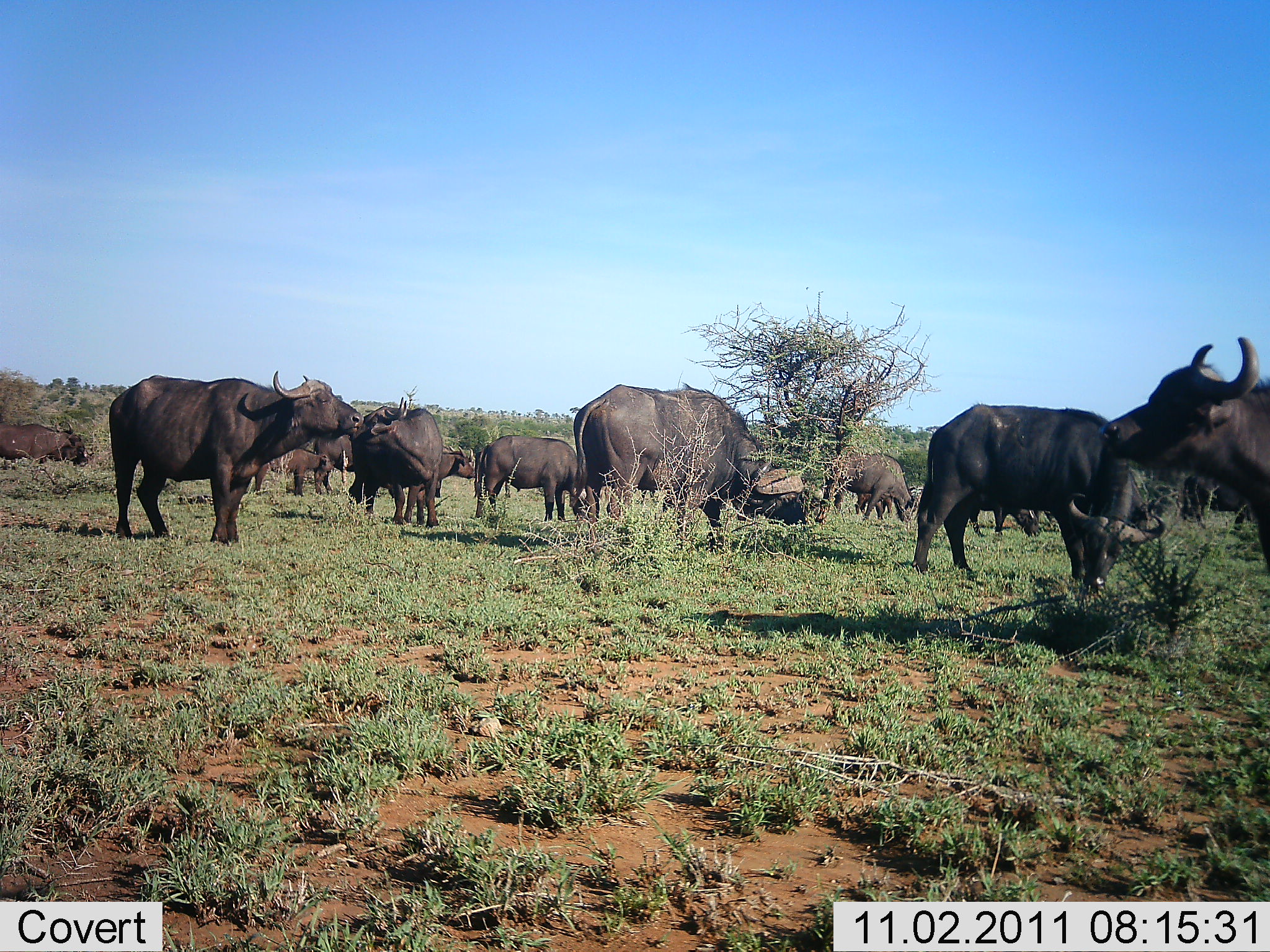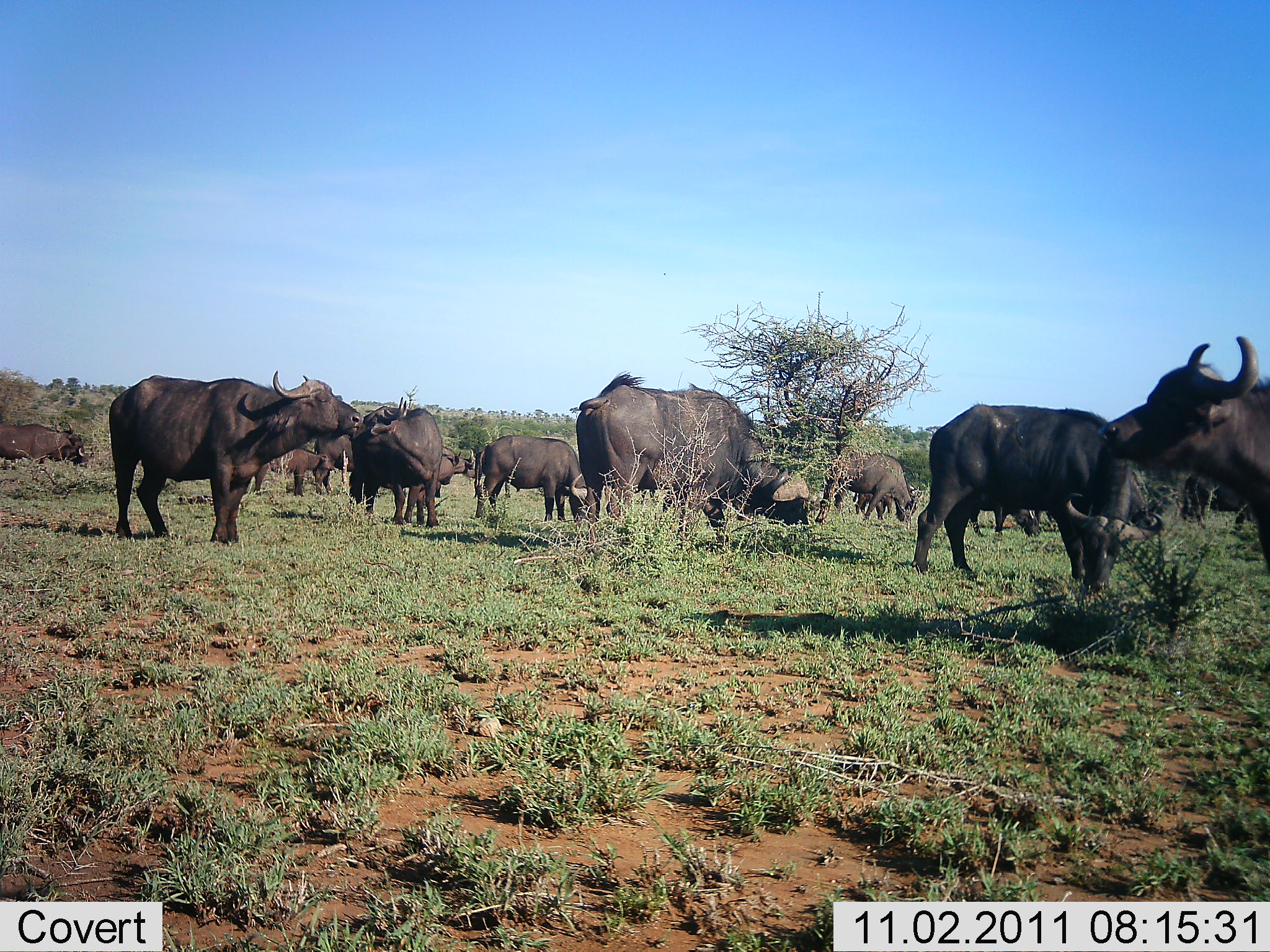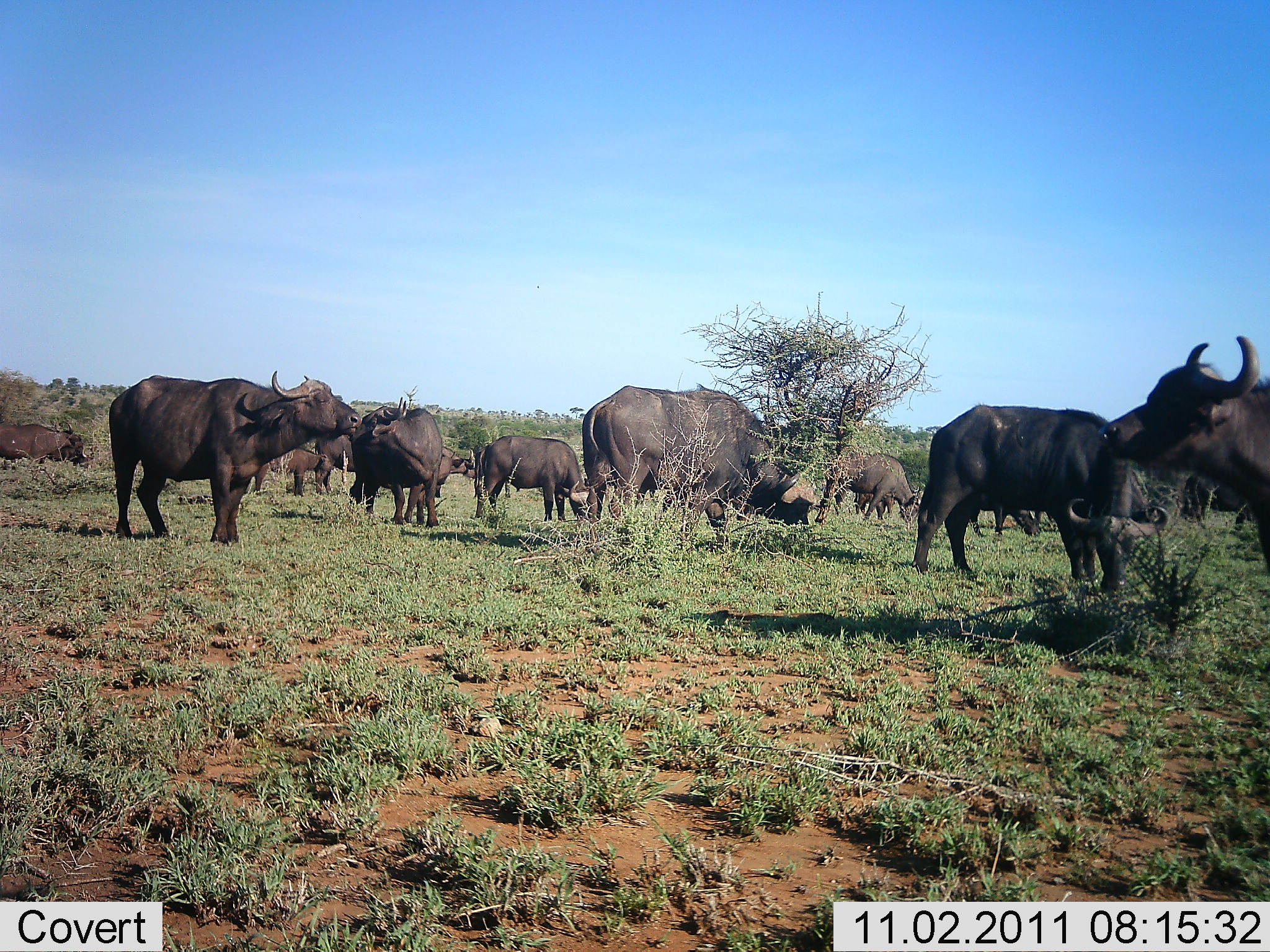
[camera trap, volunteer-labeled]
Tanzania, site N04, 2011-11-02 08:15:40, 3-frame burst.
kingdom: Animalia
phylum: Chordata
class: Mammalia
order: Artiodactyla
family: Bovidae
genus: Syncerus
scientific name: Syncerus caffer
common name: cape buffalo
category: buffalo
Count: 11-50.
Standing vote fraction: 70%.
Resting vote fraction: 0%.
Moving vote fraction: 0%.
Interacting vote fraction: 0%.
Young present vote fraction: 0%.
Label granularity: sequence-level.